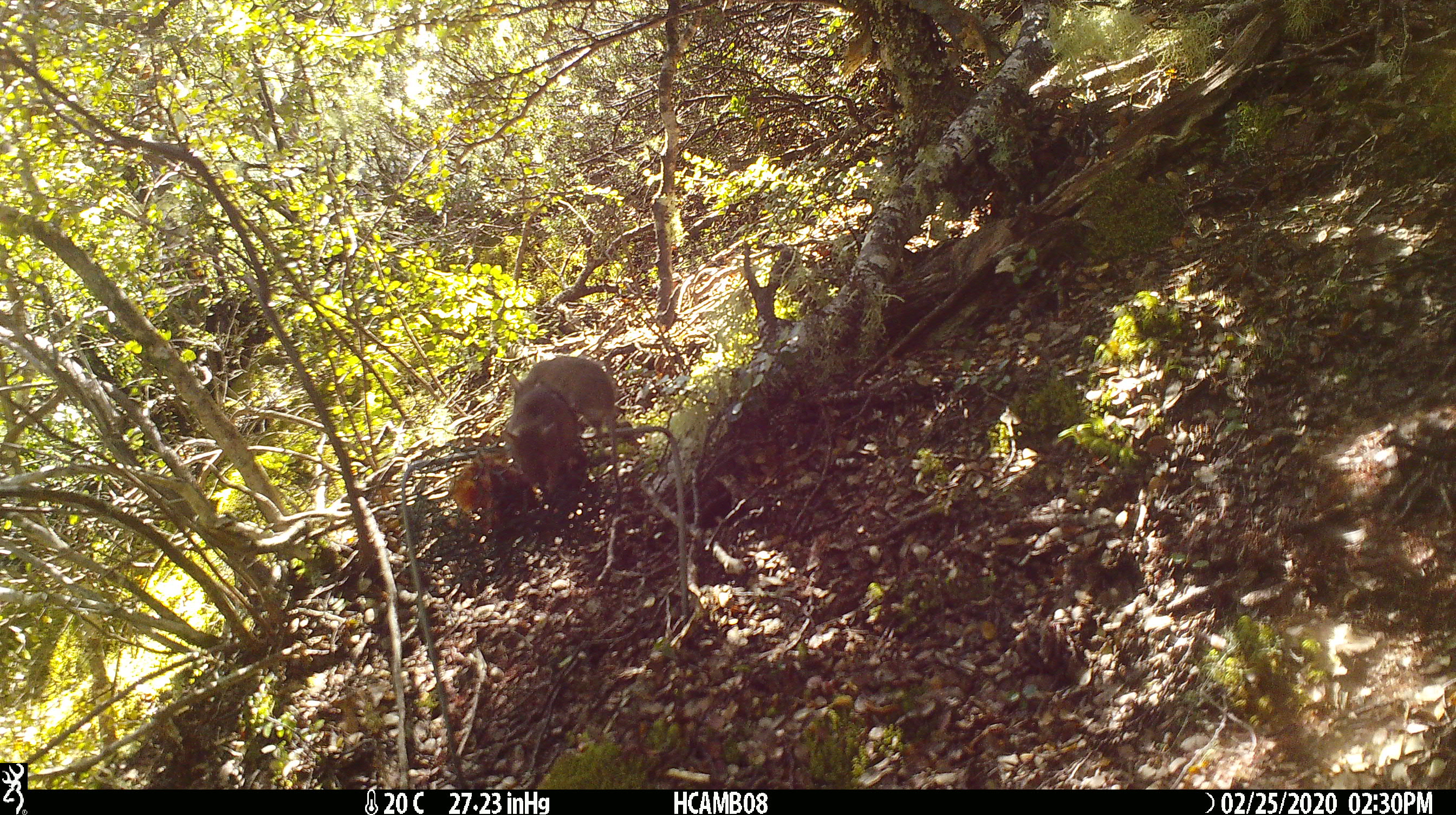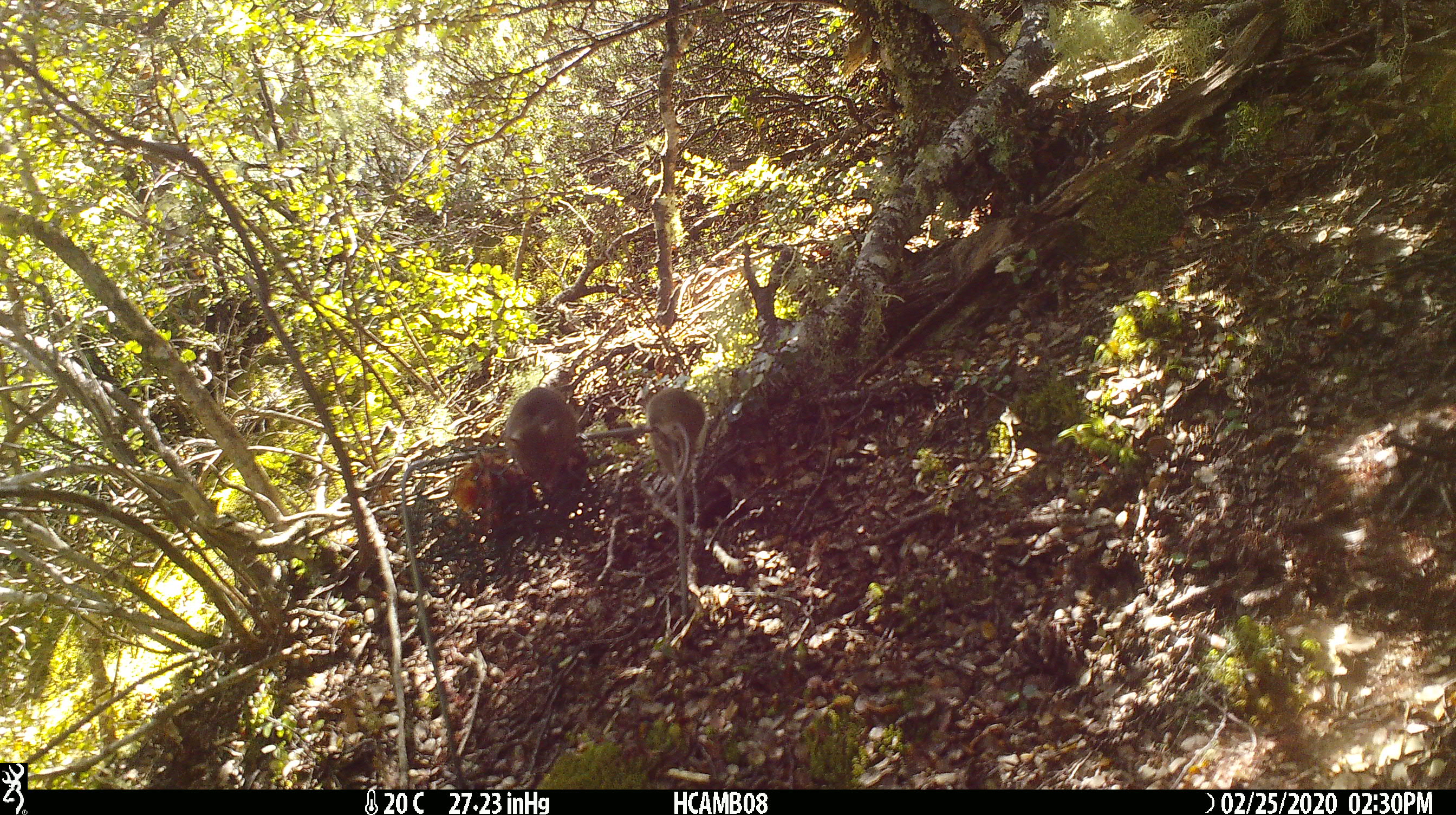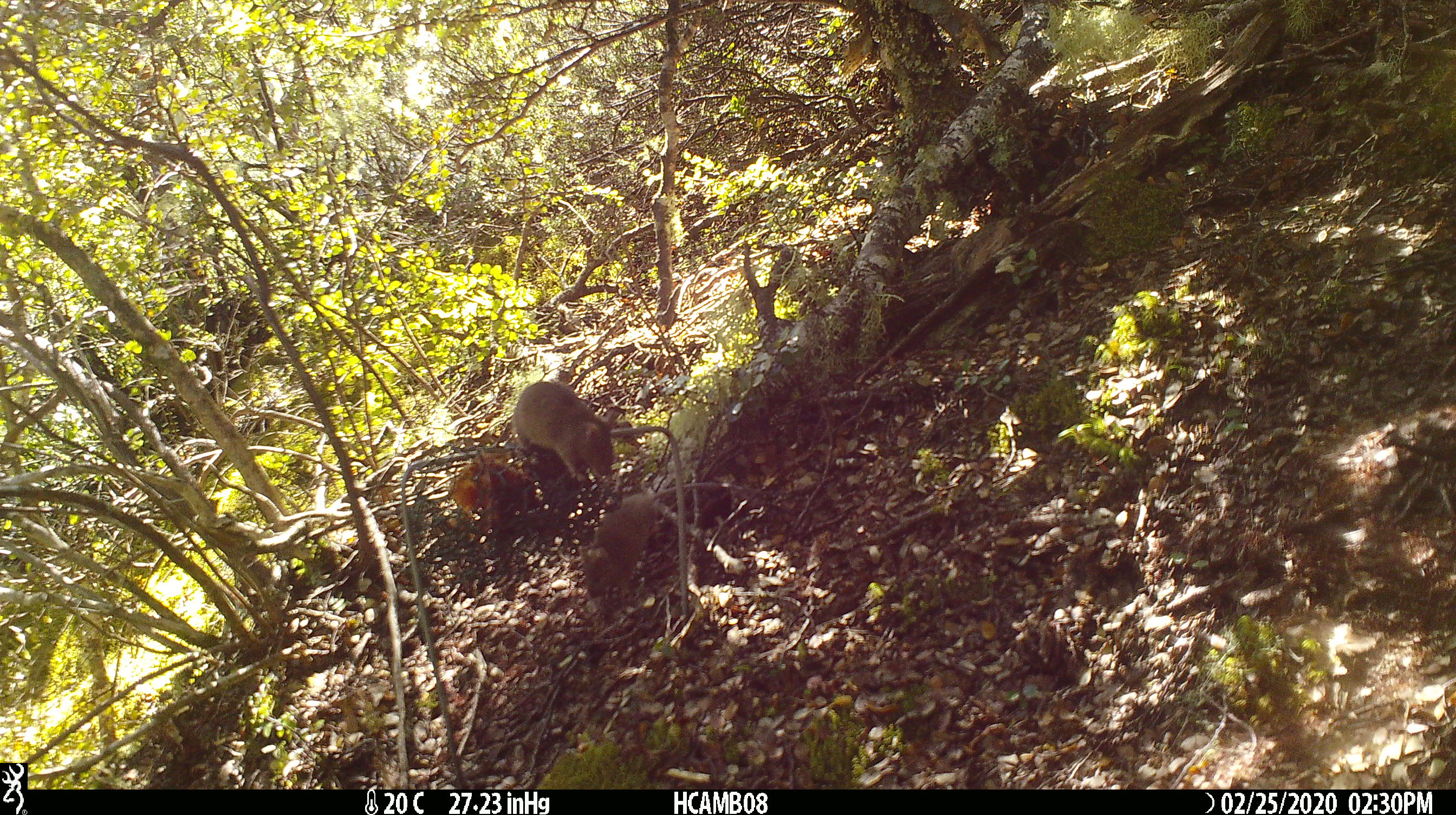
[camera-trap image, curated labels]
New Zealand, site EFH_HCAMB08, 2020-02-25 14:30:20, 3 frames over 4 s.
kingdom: Animalia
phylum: Chordata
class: Mammalia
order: Rodentia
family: Muridae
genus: Mus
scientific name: Mus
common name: mouse